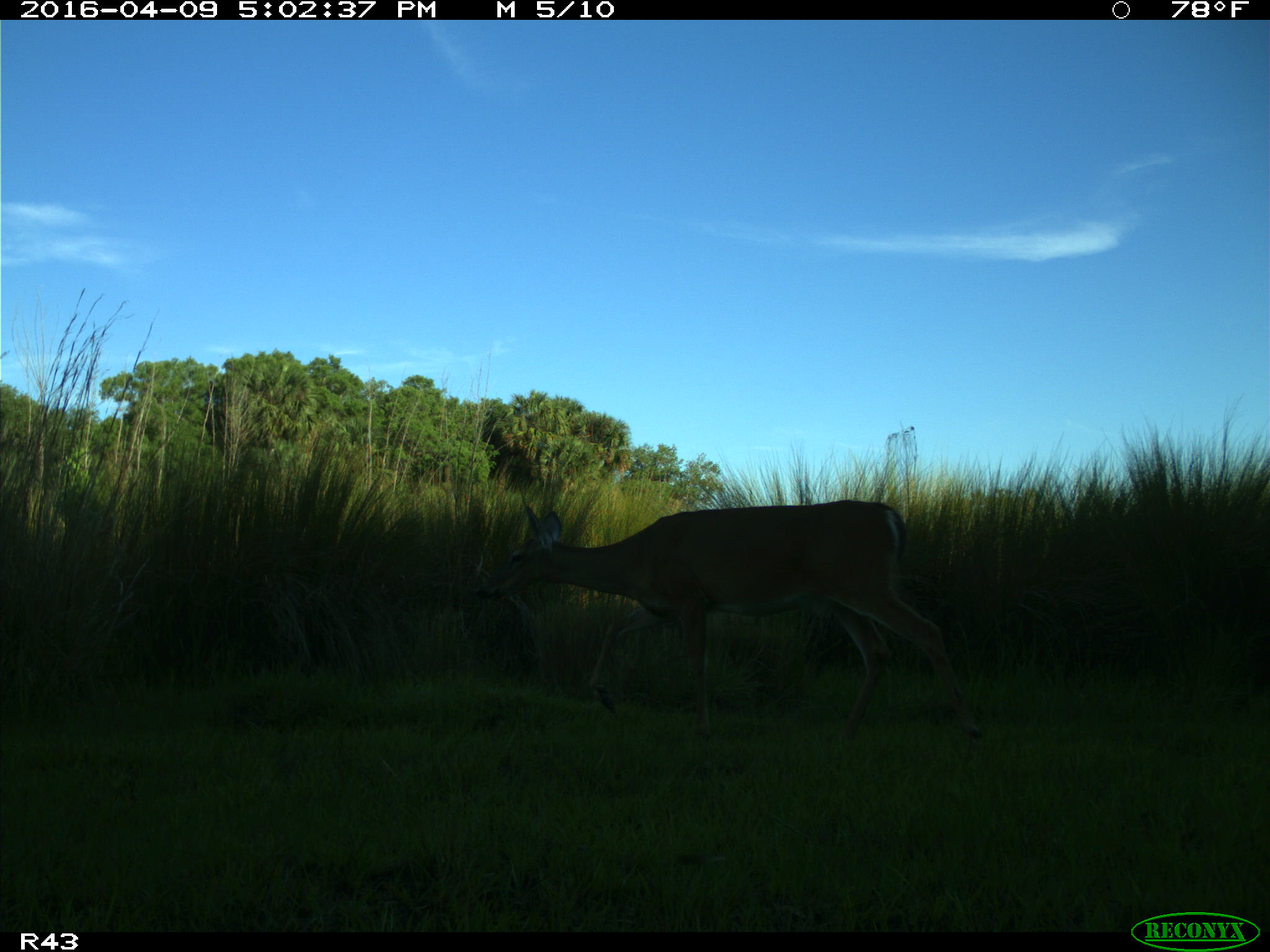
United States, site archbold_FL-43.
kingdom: Animalia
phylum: Chordata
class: Mammalia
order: Artiodactyla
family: Cervidae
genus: Odocoileus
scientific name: Odocoileus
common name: deer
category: unidentified deer